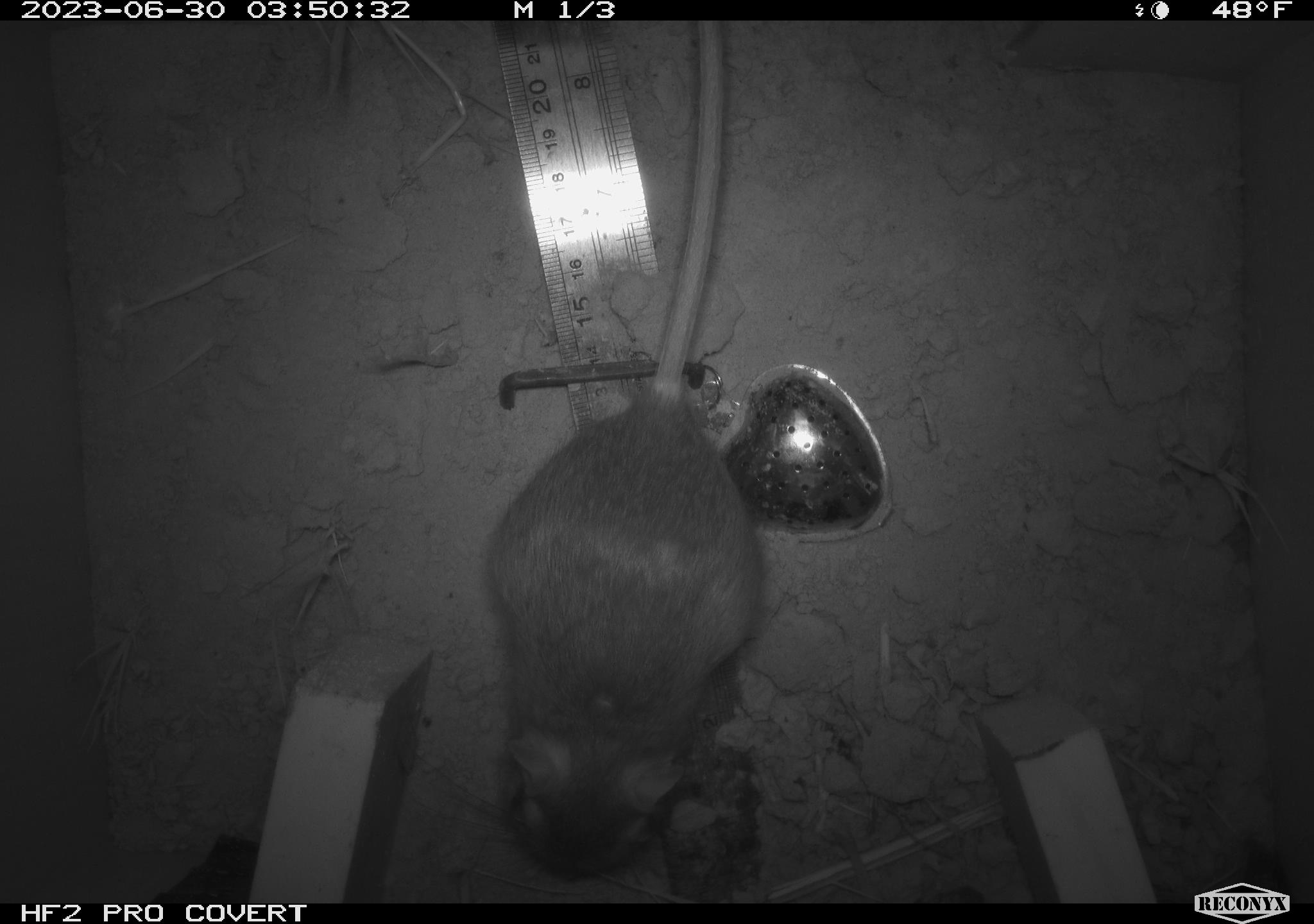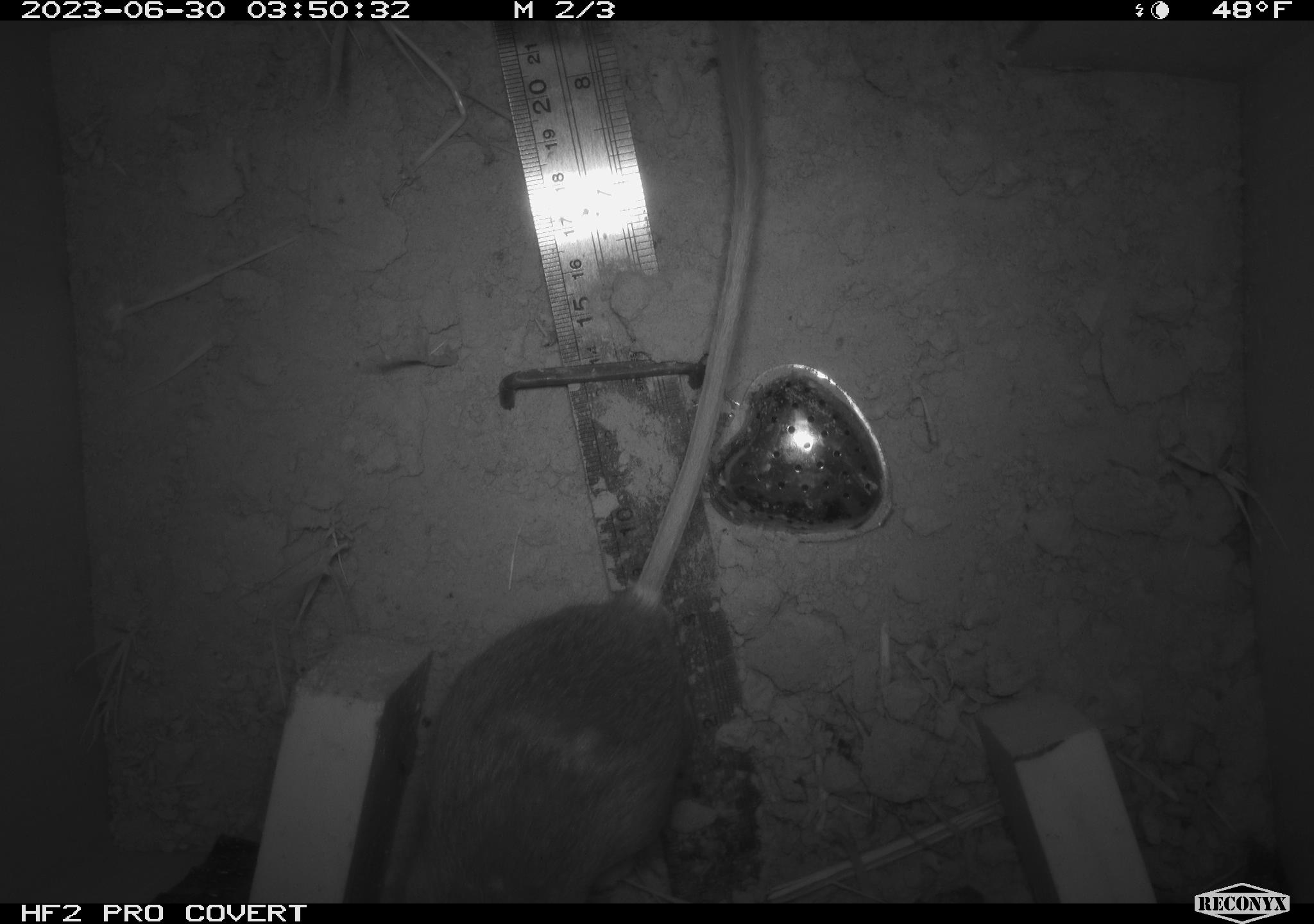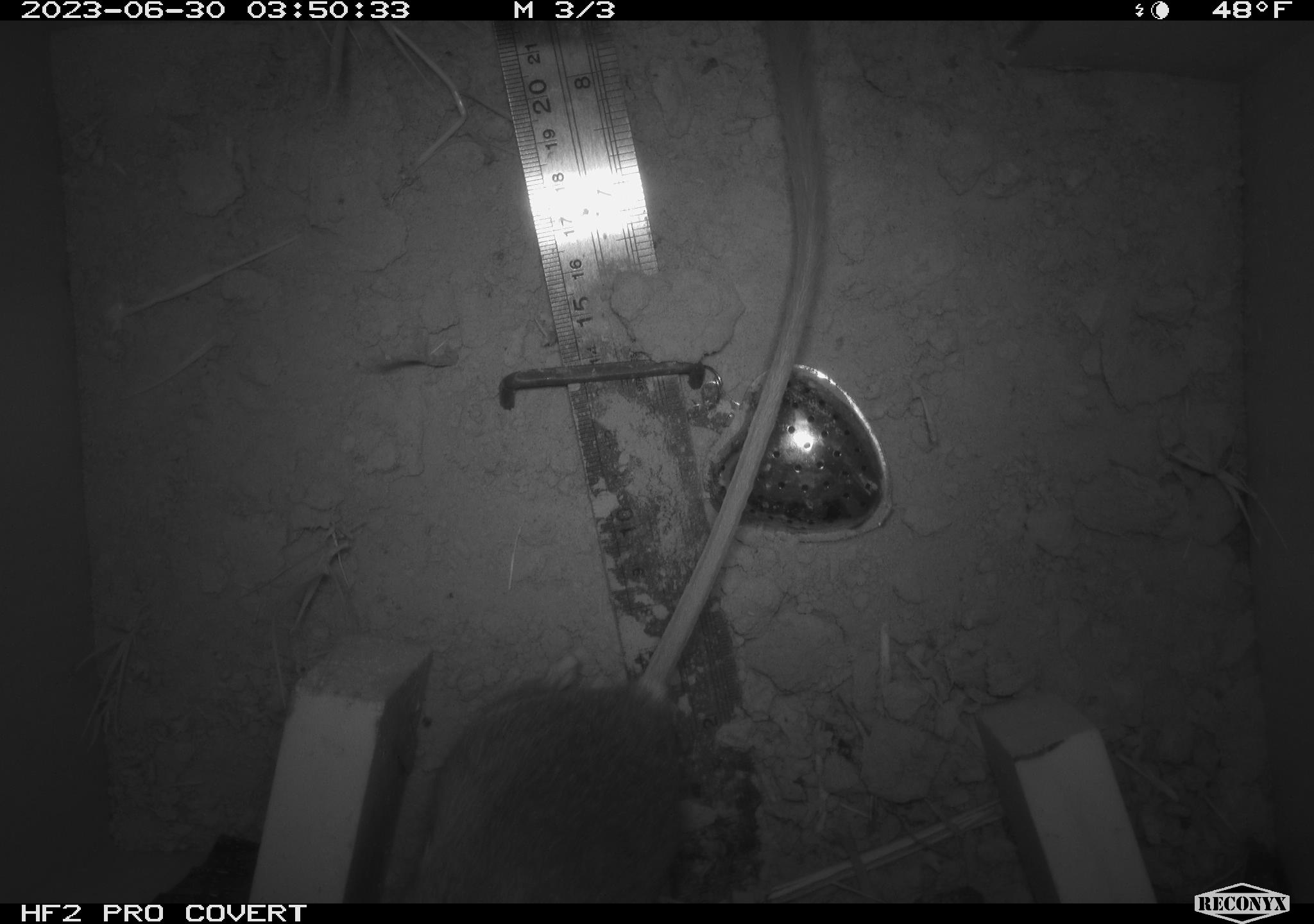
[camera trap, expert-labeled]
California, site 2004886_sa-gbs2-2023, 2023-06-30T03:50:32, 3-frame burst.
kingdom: Animalia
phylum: Chordata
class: Mammalia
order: Rodentia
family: Heteromyidae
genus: Dipodomys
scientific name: Dipodomys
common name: kangaroo rats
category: dipodomys species